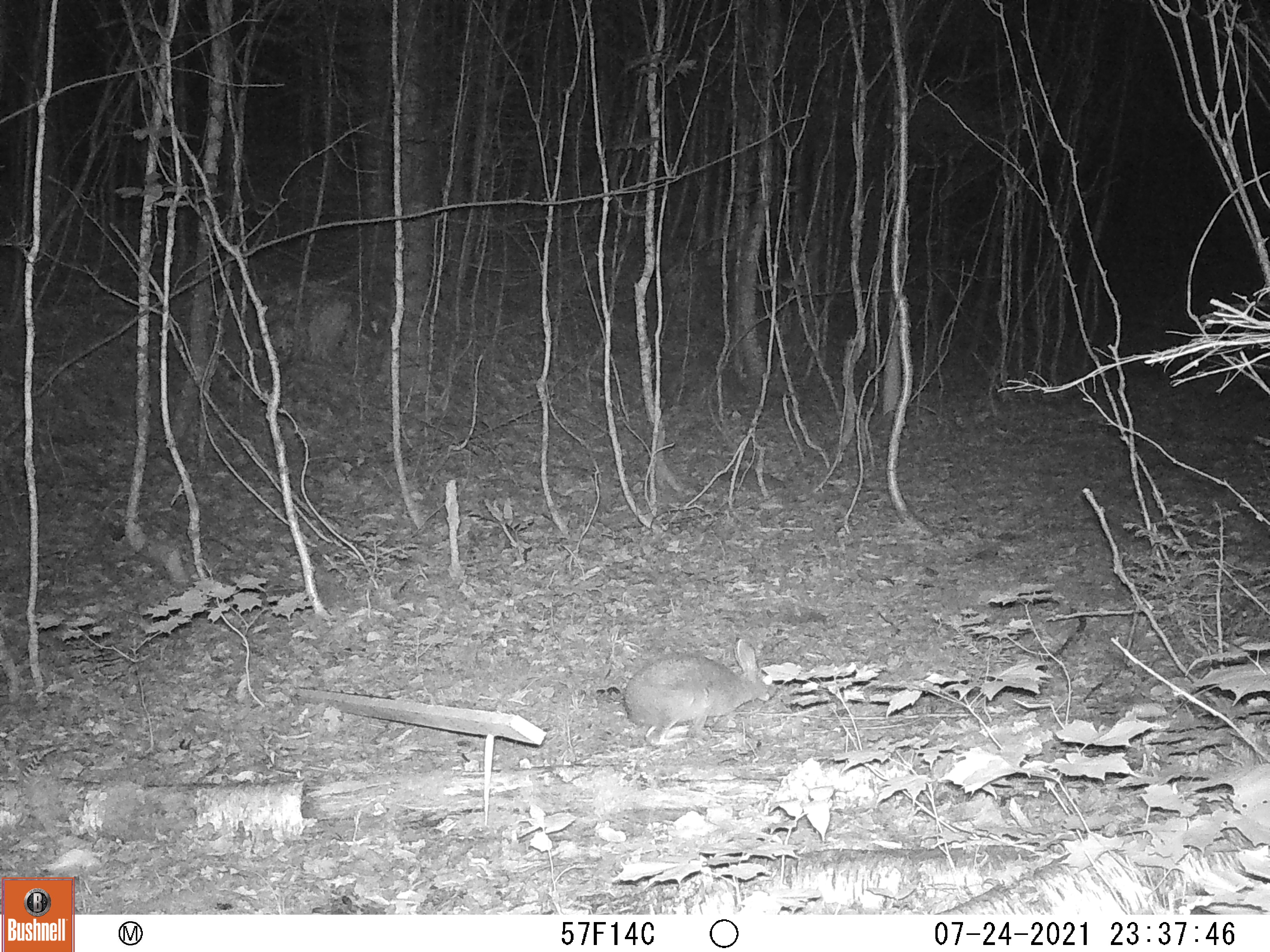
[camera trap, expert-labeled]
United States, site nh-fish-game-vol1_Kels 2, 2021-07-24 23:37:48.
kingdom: Animalia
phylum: Chordata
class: Mammalia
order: Lagomorpha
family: Leporidae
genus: Sylvilagus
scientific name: Sylvilagus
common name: cottontail rabbit